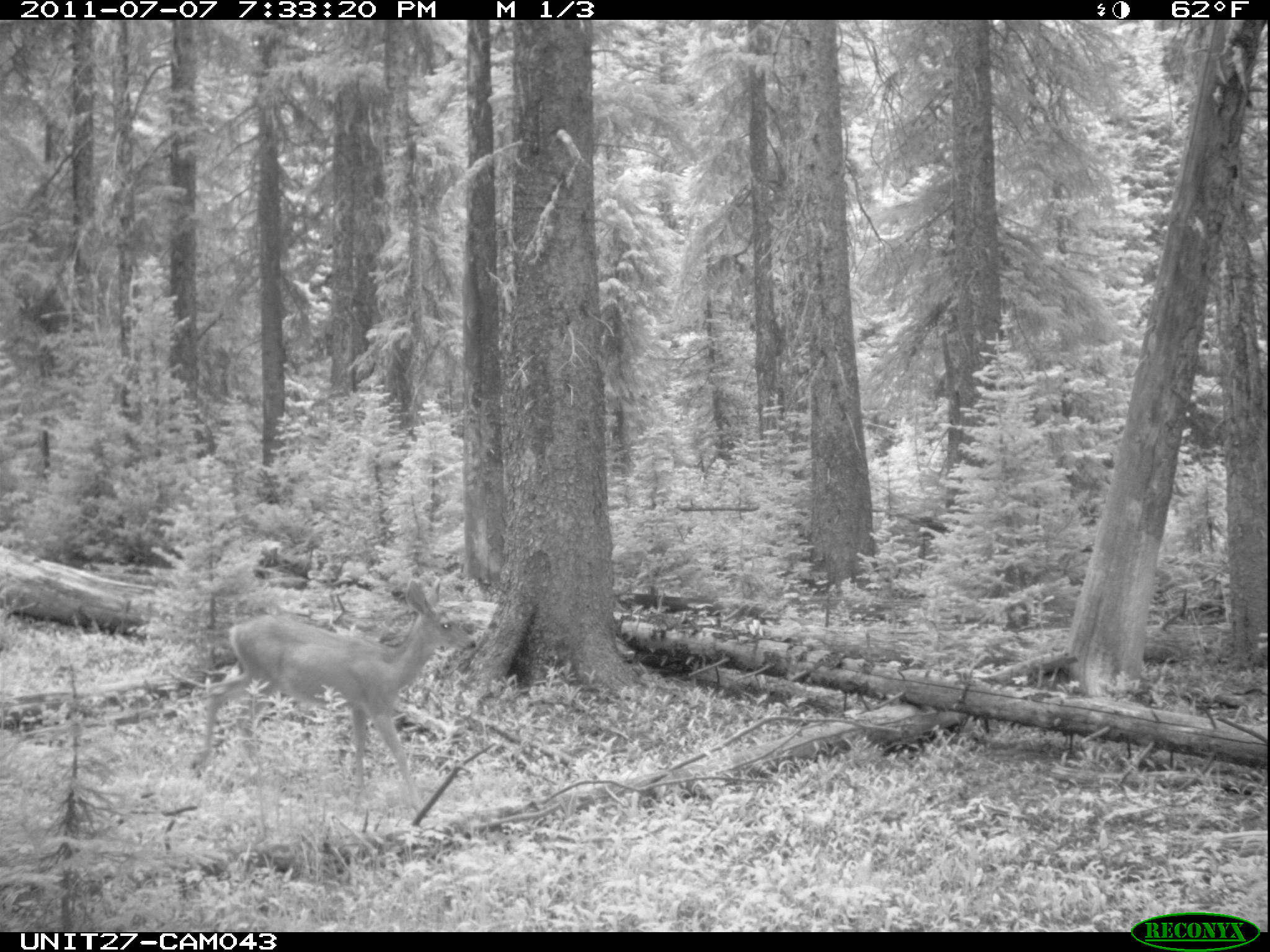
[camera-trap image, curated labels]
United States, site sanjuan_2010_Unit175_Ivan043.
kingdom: Animalia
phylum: Chordata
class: Mammalia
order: Artiodactyla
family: Cervidae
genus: Odocoileus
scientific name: Odocoileus hemionus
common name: mule deer